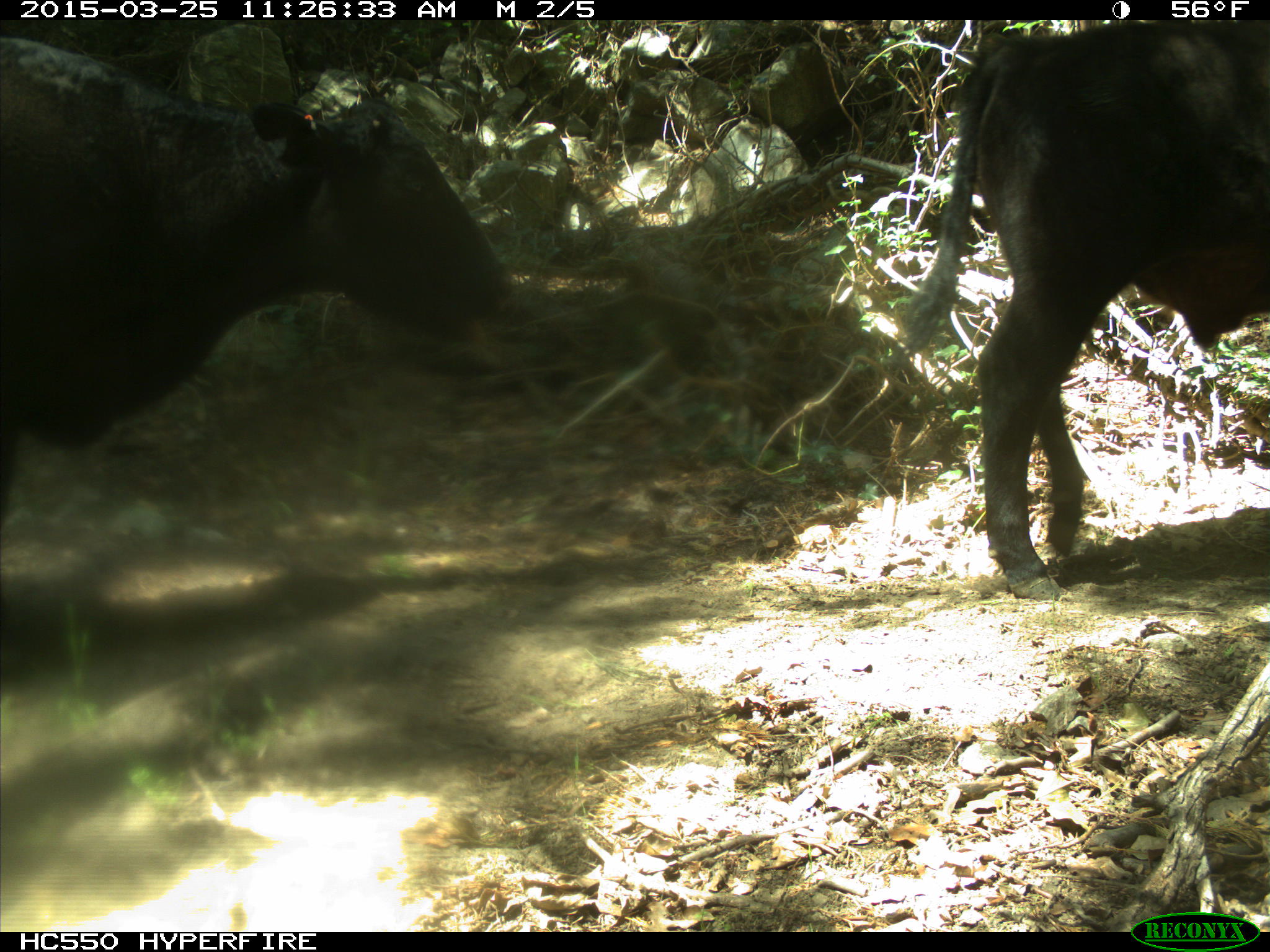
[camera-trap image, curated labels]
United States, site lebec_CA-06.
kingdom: Animalia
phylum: Chordata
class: Mammalia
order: Artiodactyla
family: Bovidae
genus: Bos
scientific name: Bos taurus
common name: domestic cow